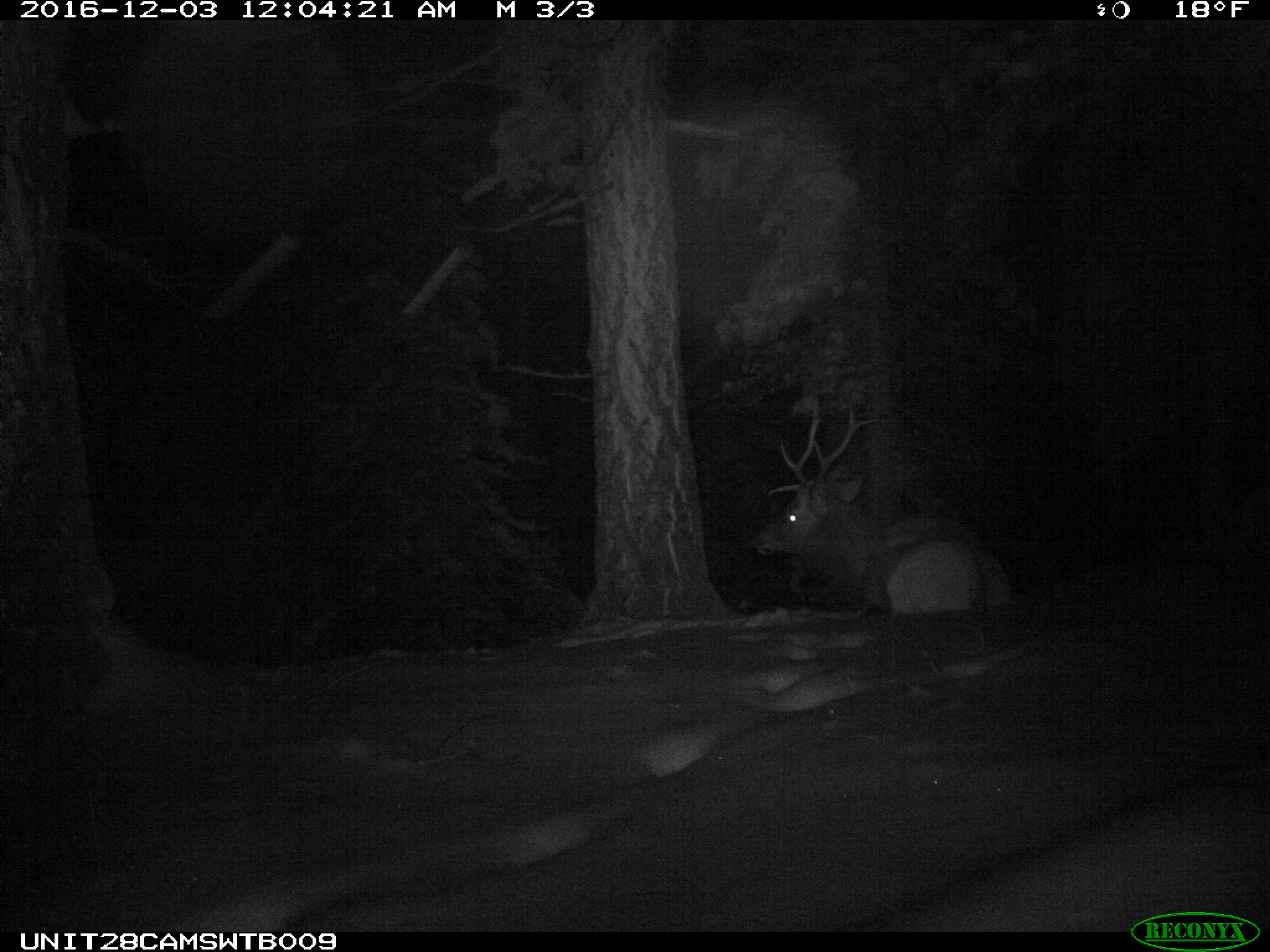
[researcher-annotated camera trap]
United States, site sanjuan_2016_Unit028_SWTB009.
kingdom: Animalia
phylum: Chordata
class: Mammalia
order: Artiodactyla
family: Cervidae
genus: Cervus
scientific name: Cervus elaphus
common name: red deer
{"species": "Cervus elaphus (red deer)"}